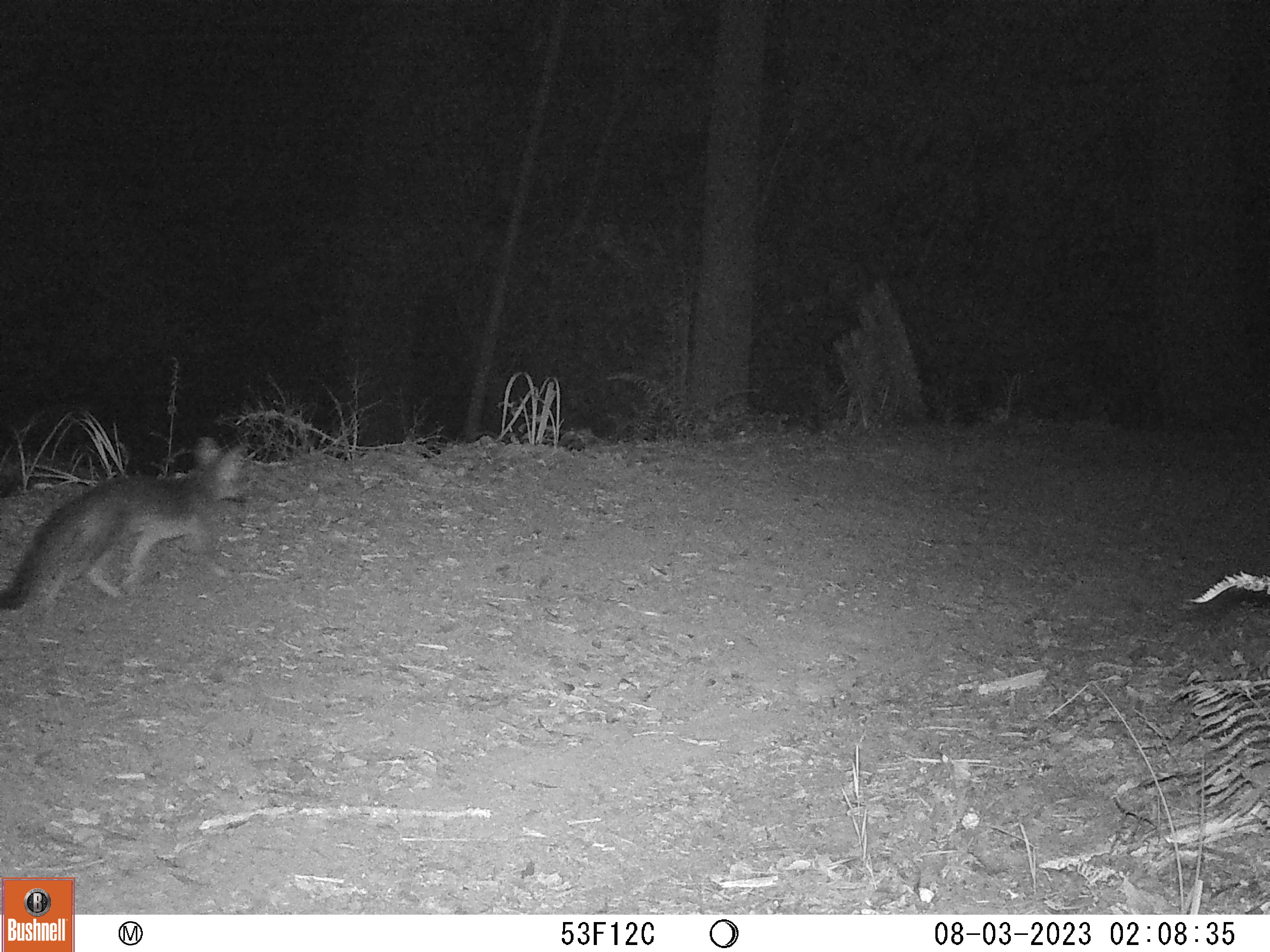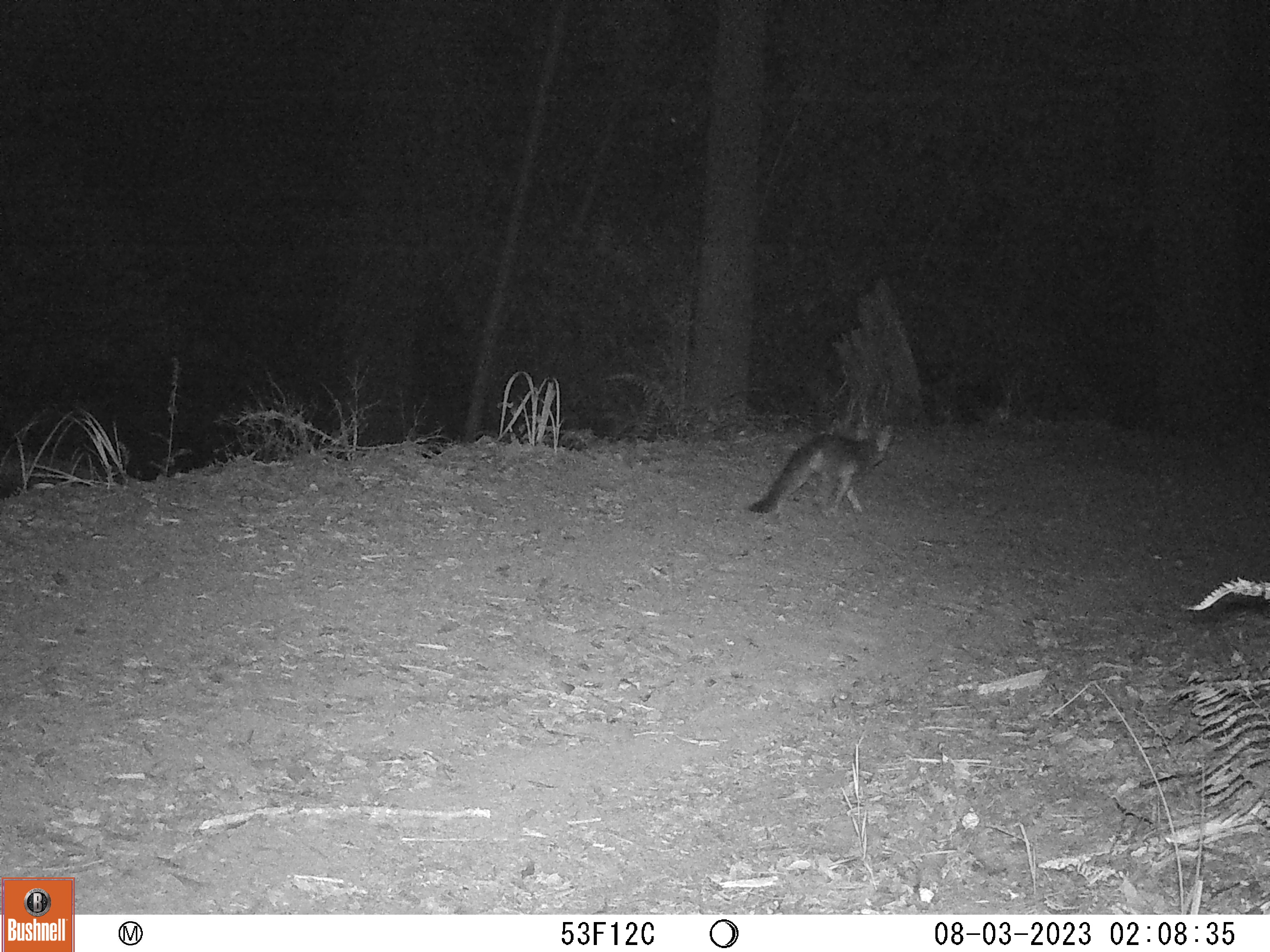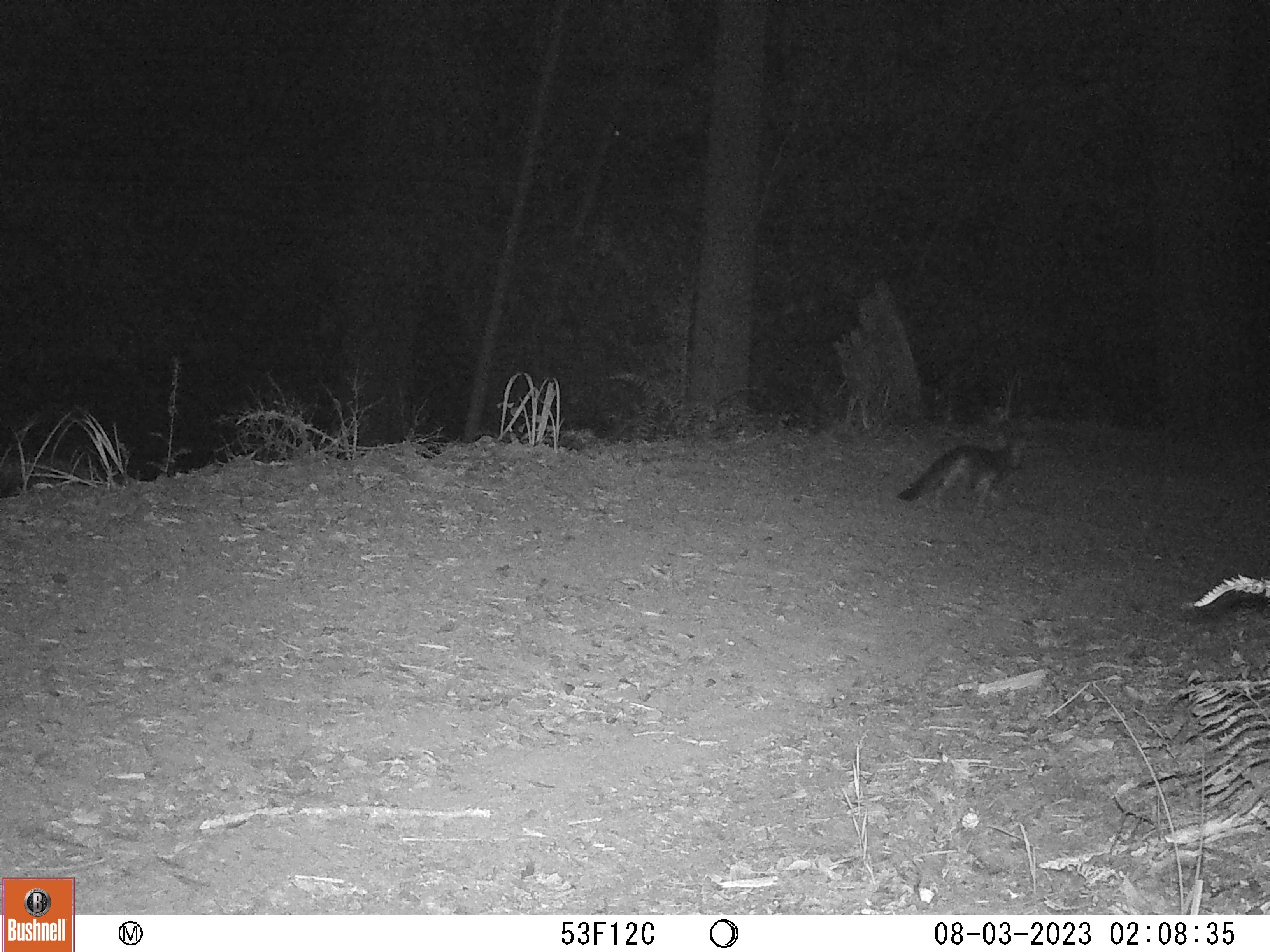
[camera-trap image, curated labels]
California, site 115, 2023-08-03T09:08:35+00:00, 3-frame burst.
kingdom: Animalia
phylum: Chordata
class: Mammalia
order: Carnivora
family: Canidae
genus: Urocyon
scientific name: Urocyon cinereoargenteus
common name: gray fox